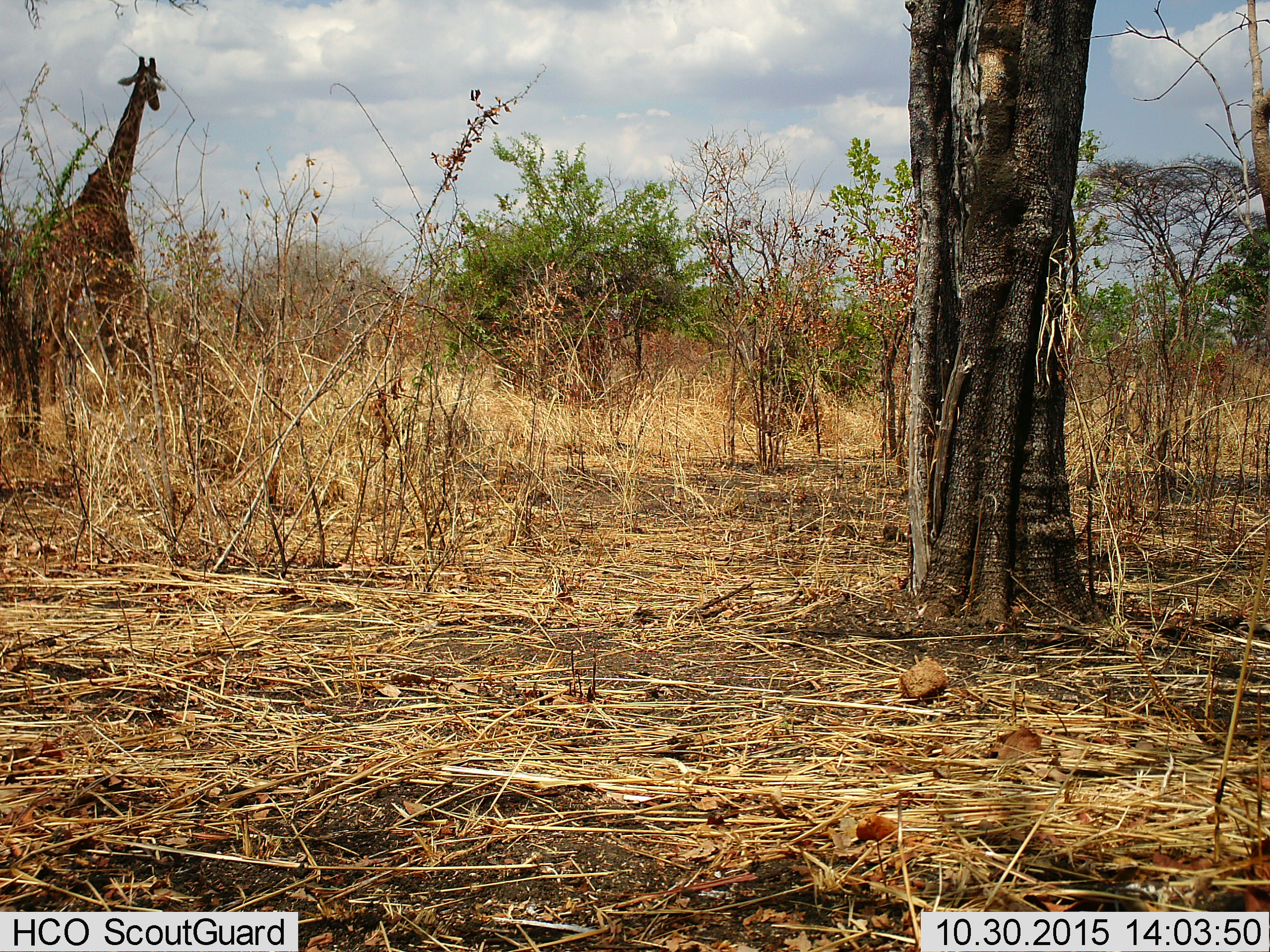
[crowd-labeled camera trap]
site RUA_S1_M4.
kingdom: Animalia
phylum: Chordata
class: Mammalia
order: Artiodactyla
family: Giraffidae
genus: Giraffa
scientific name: Giraffa camelopardalis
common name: giraffe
Giraffe (Giraffa camelopardalis), count 1. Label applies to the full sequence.